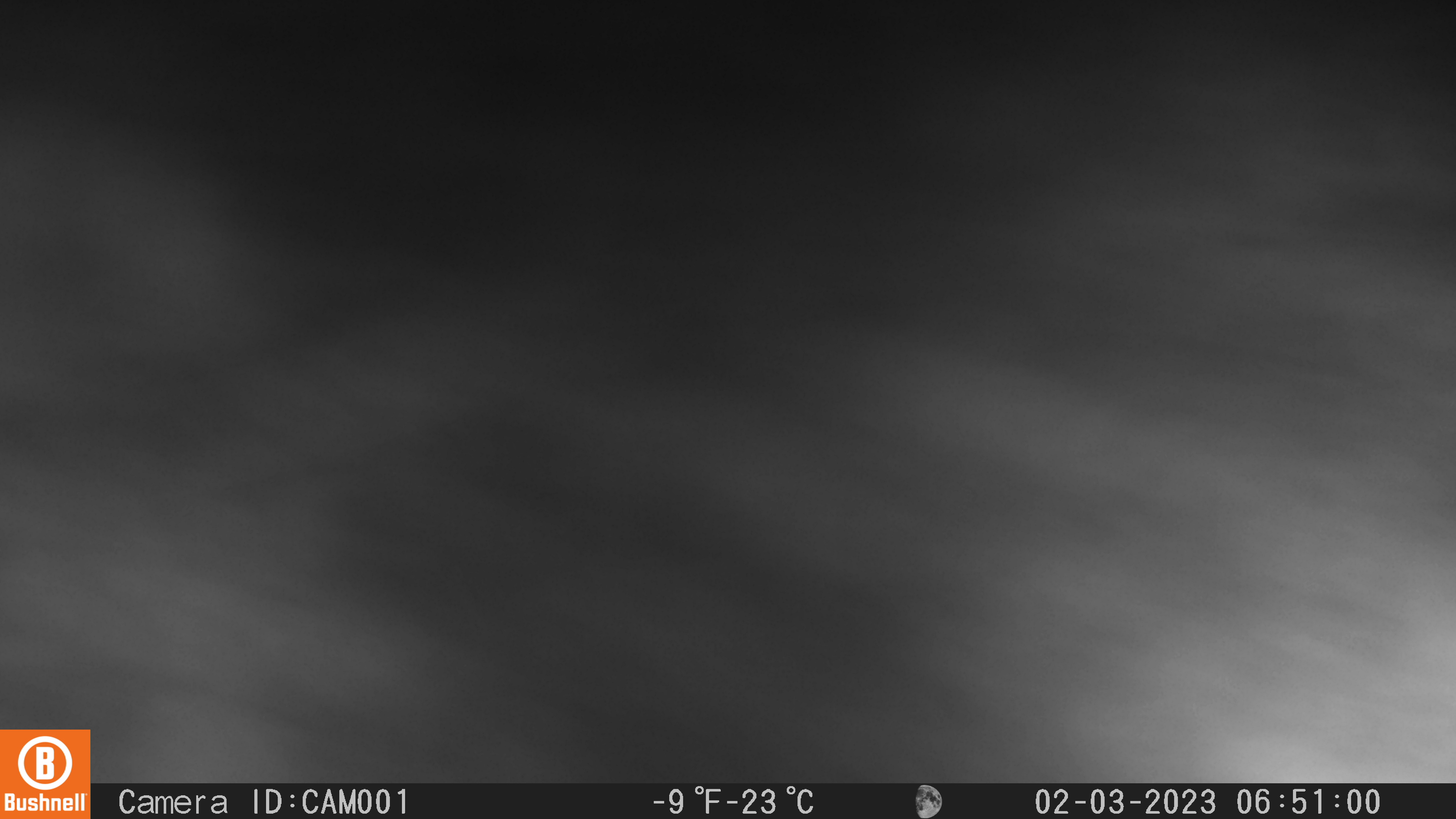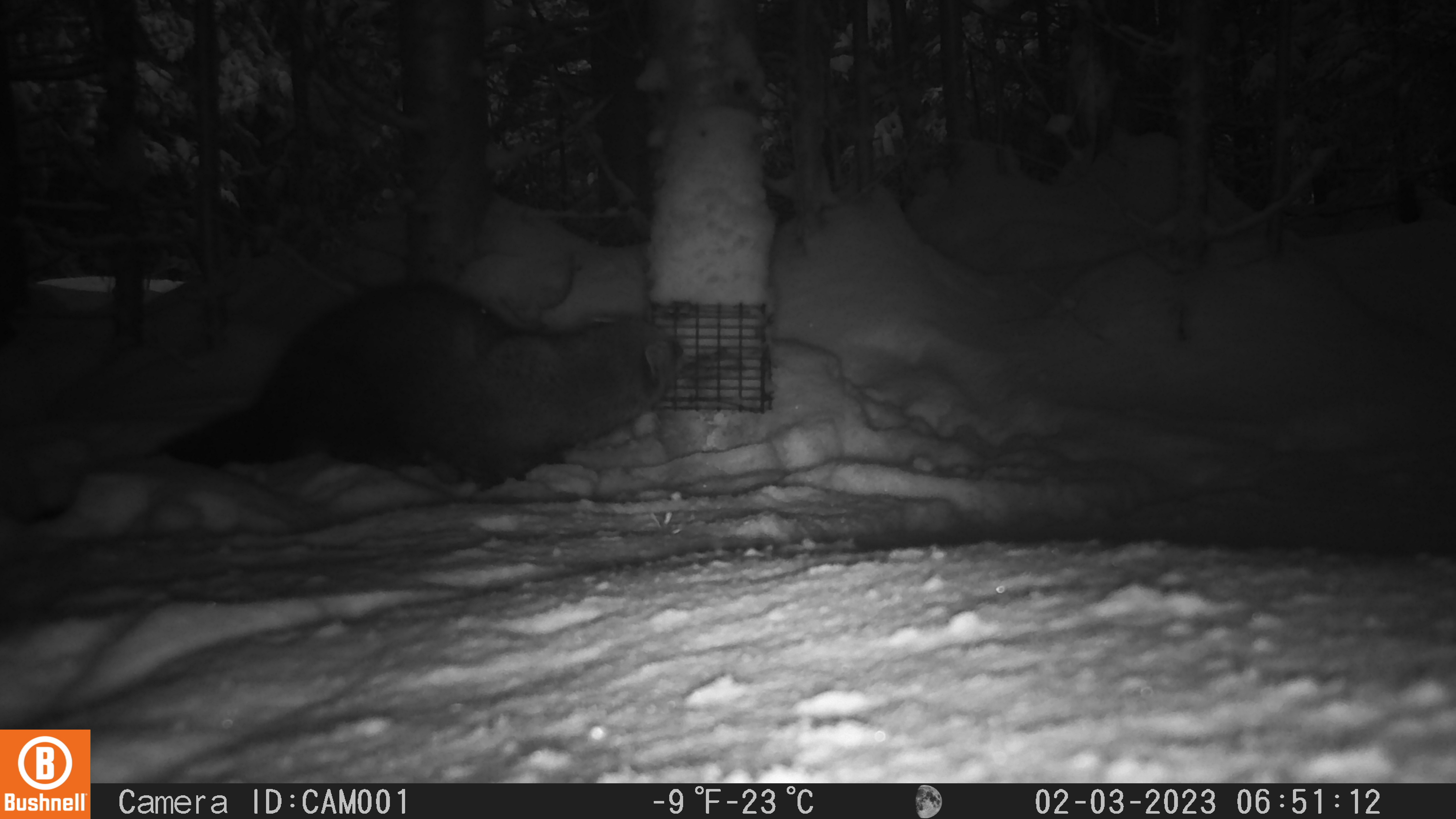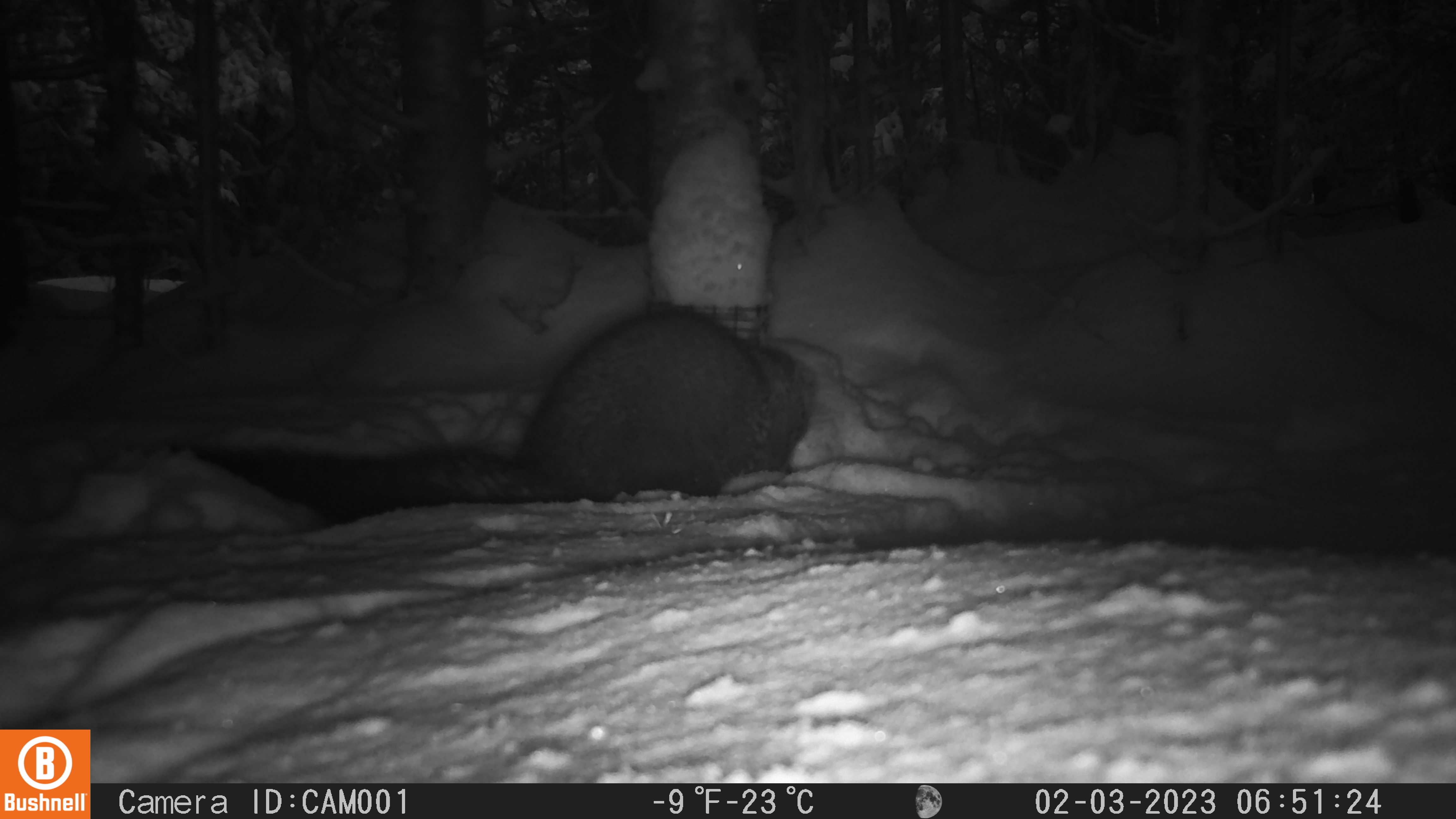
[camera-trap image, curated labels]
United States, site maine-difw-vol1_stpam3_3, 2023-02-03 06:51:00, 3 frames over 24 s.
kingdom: Animalia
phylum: Chordata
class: Mammalia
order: Carnivora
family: Mustelidae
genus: Pekania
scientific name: Pekania pennanti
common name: fisher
Fisher (Pekania pennanti).